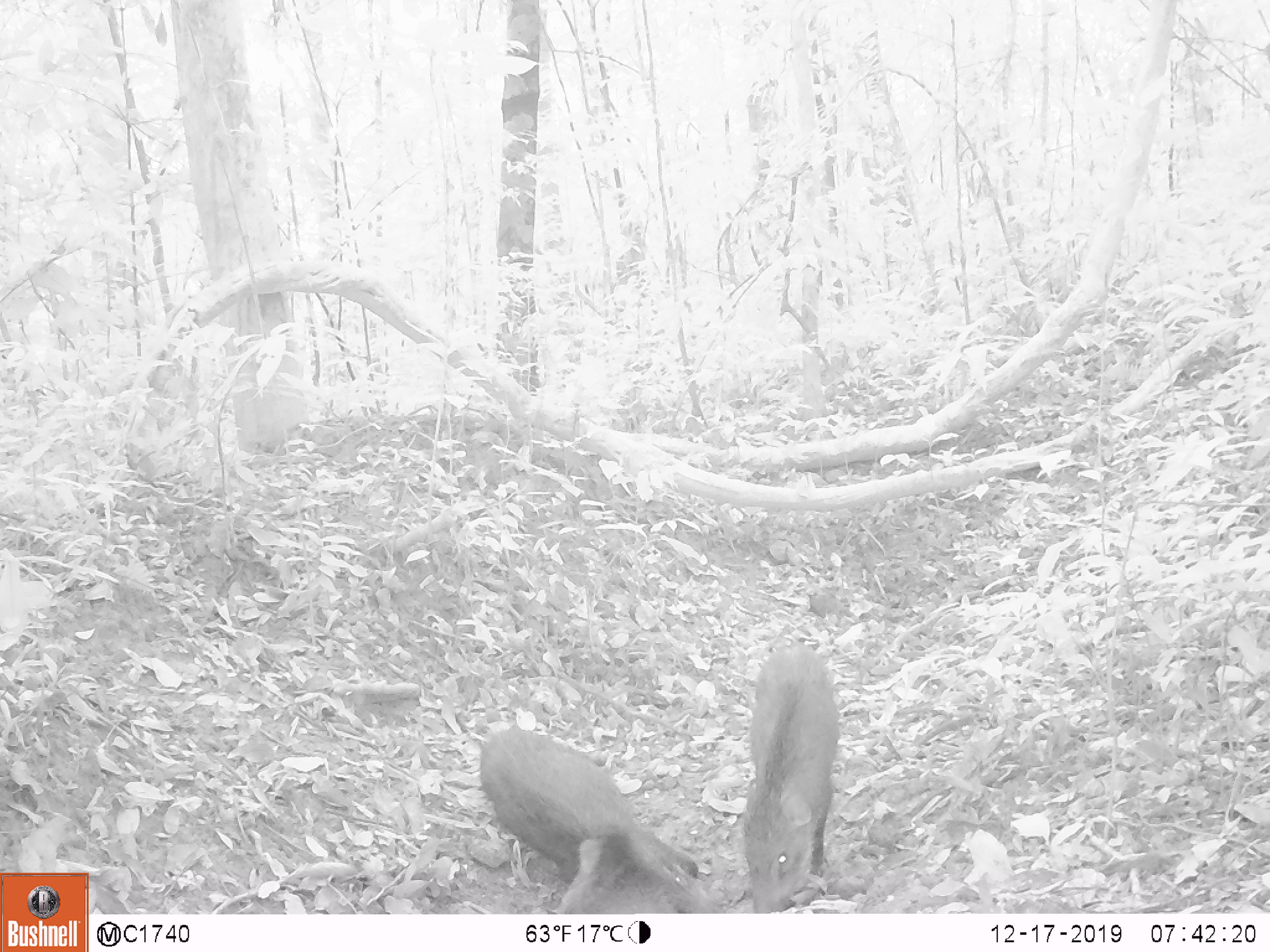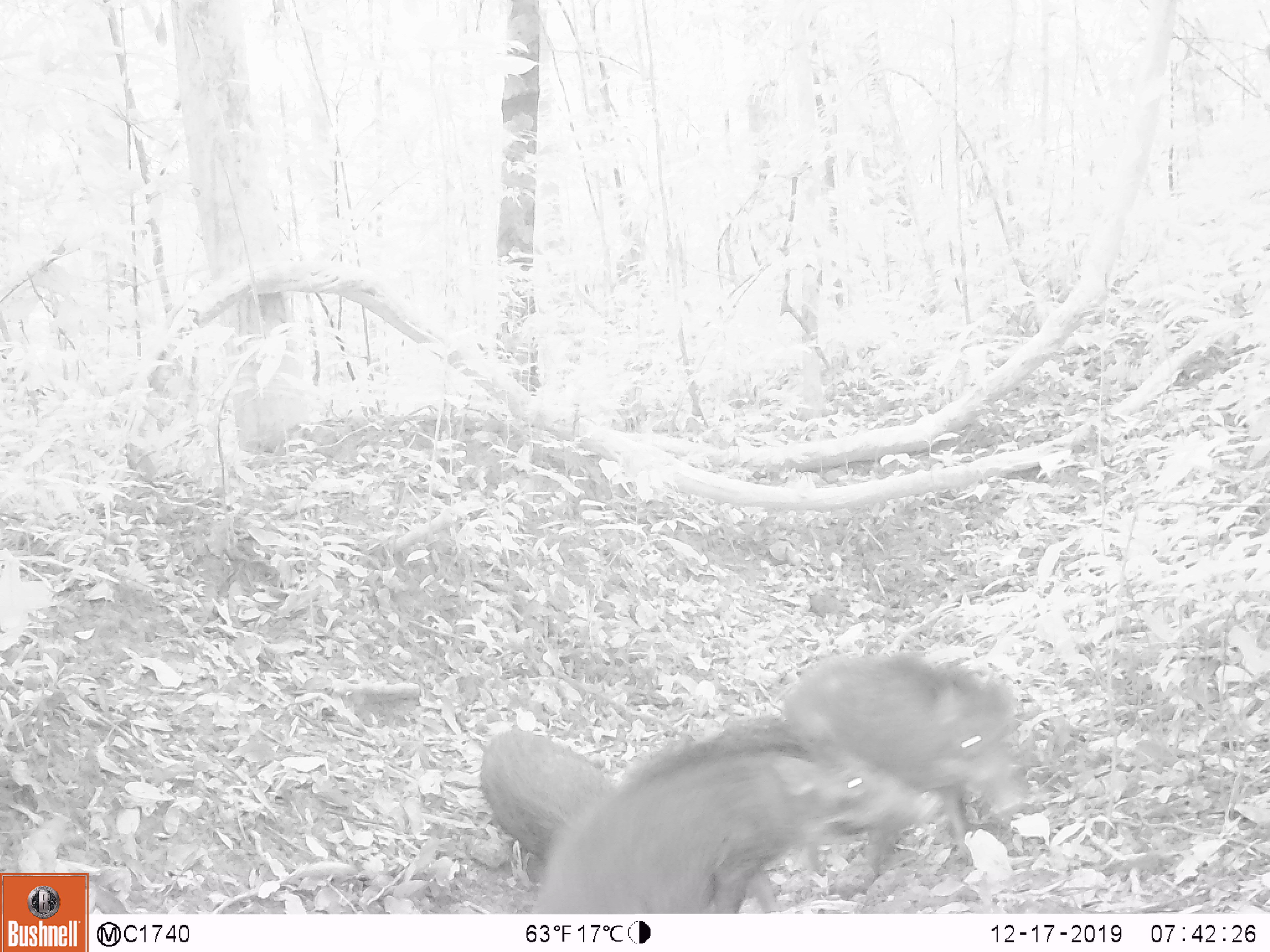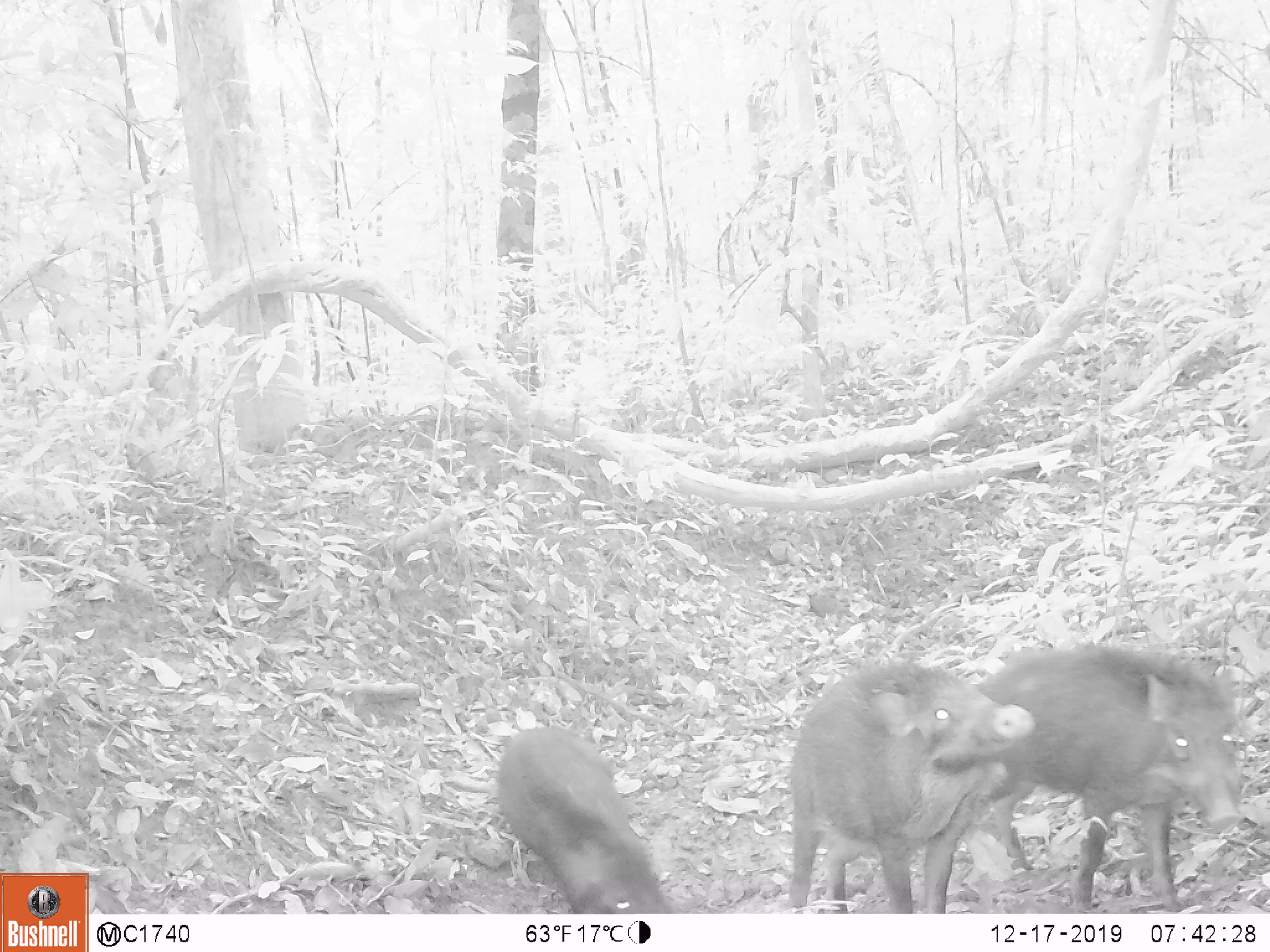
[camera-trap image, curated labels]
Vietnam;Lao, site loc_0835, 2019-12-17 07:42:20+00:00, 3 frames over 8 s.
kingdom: Animalia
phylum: Chordata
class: Mammalia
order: Artiodactyla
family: Suidae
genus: Sus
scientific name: Sus scrofa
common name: eurasian wild pig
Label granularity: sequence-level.